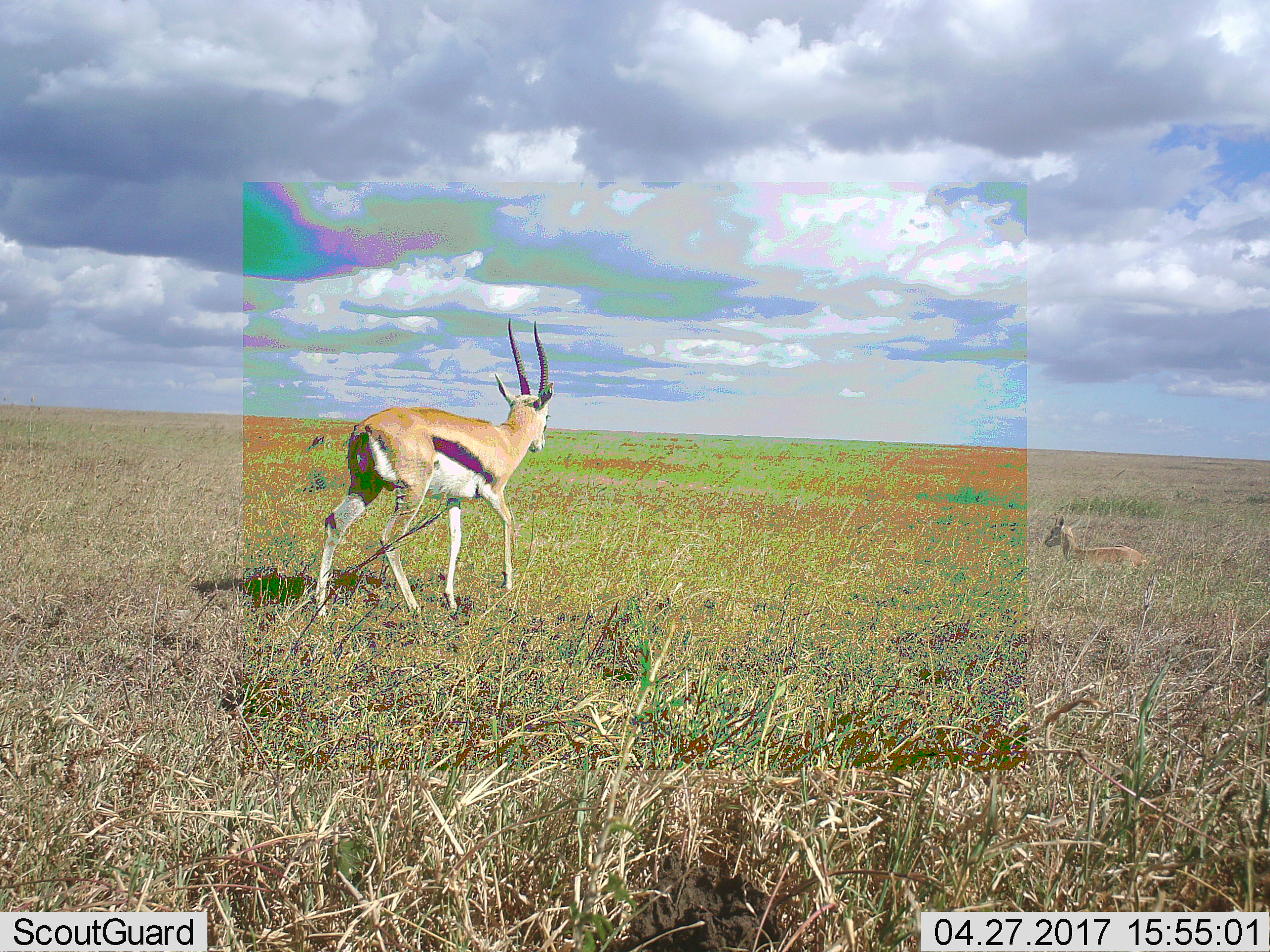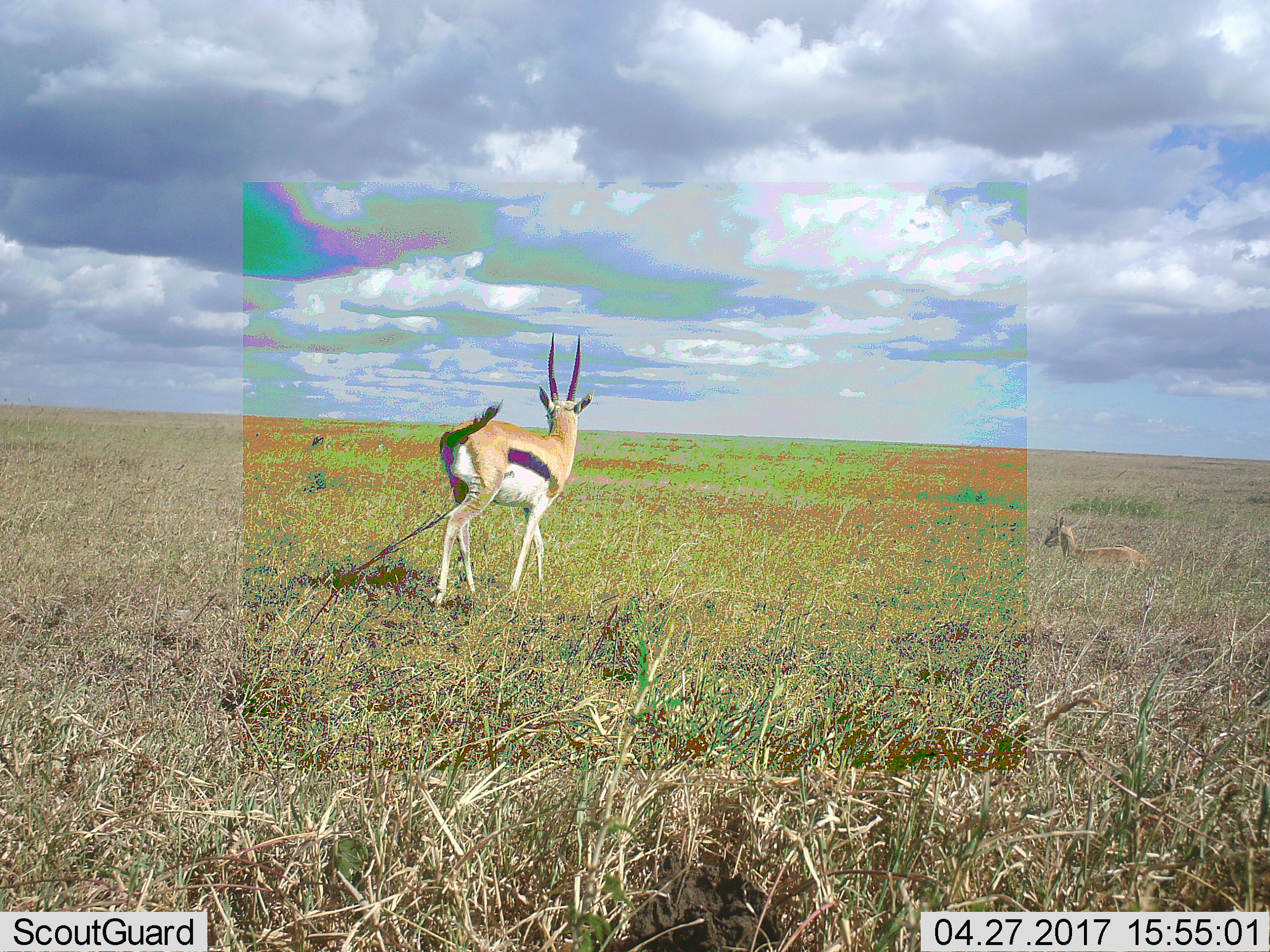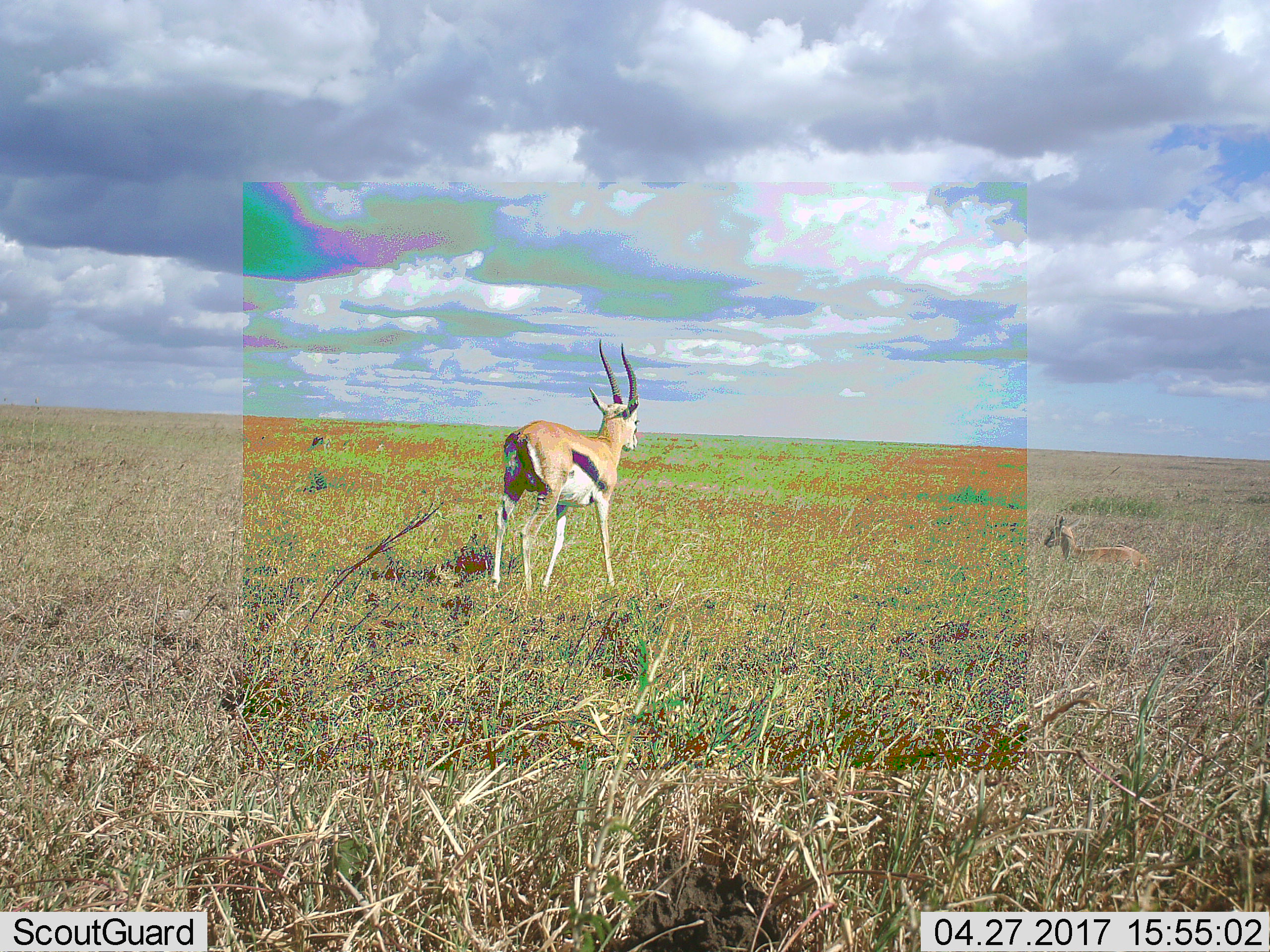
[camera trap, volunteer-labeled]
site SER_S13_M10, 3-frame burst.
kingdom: Animalia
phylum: Chordata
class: Mammalia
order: Artiodactyla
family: Bovidae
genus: Eudorcas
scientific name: Eudorcas thomsonii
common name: thomson's gazelle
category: gazellethomsons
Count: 2.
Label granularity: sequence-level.